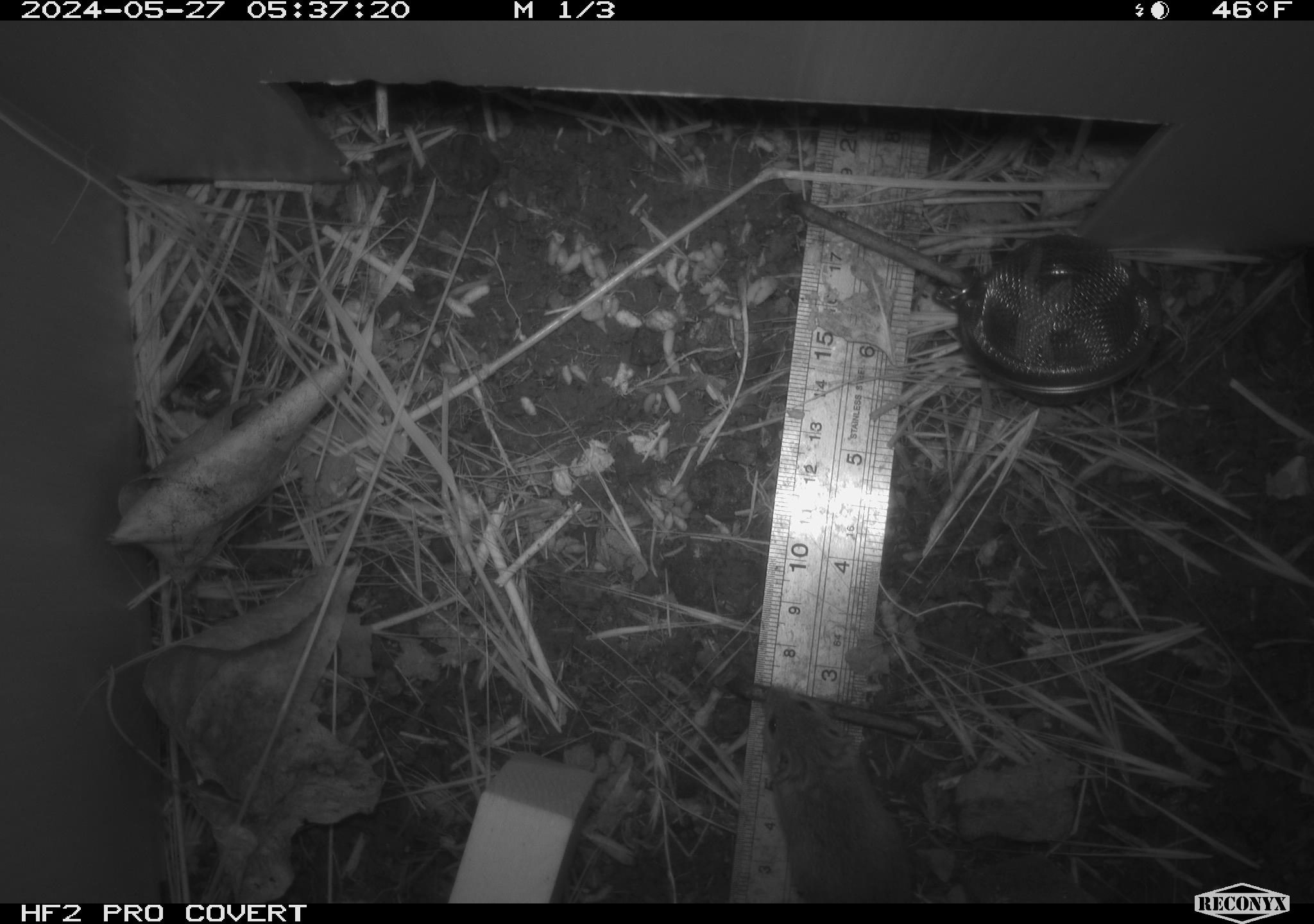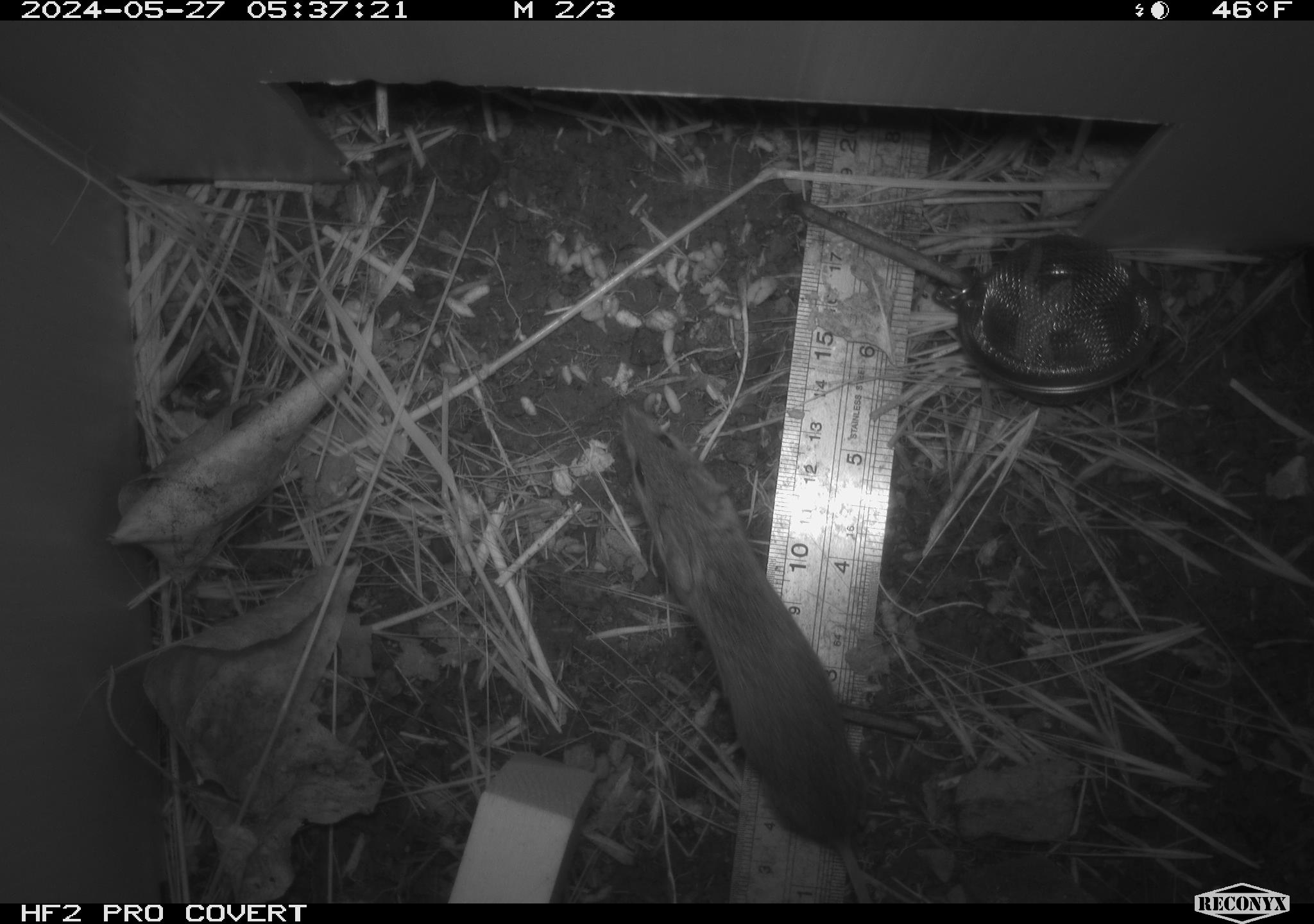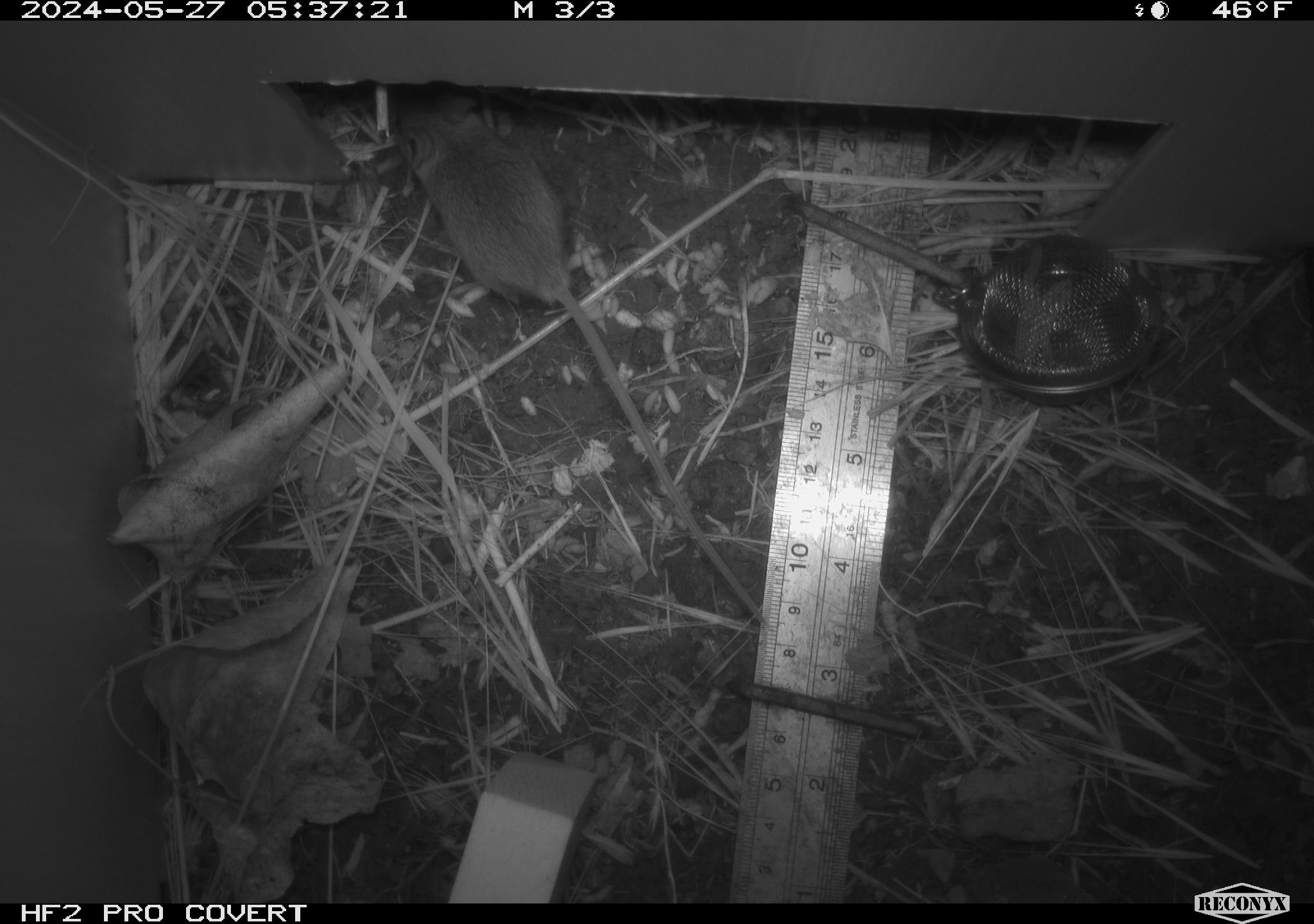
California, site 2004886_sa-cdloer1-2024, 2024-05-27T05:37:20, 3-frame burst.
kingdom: Animalia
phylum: Chordata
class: Mammalia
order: Rodentia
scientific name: Rodentia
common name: mouse species